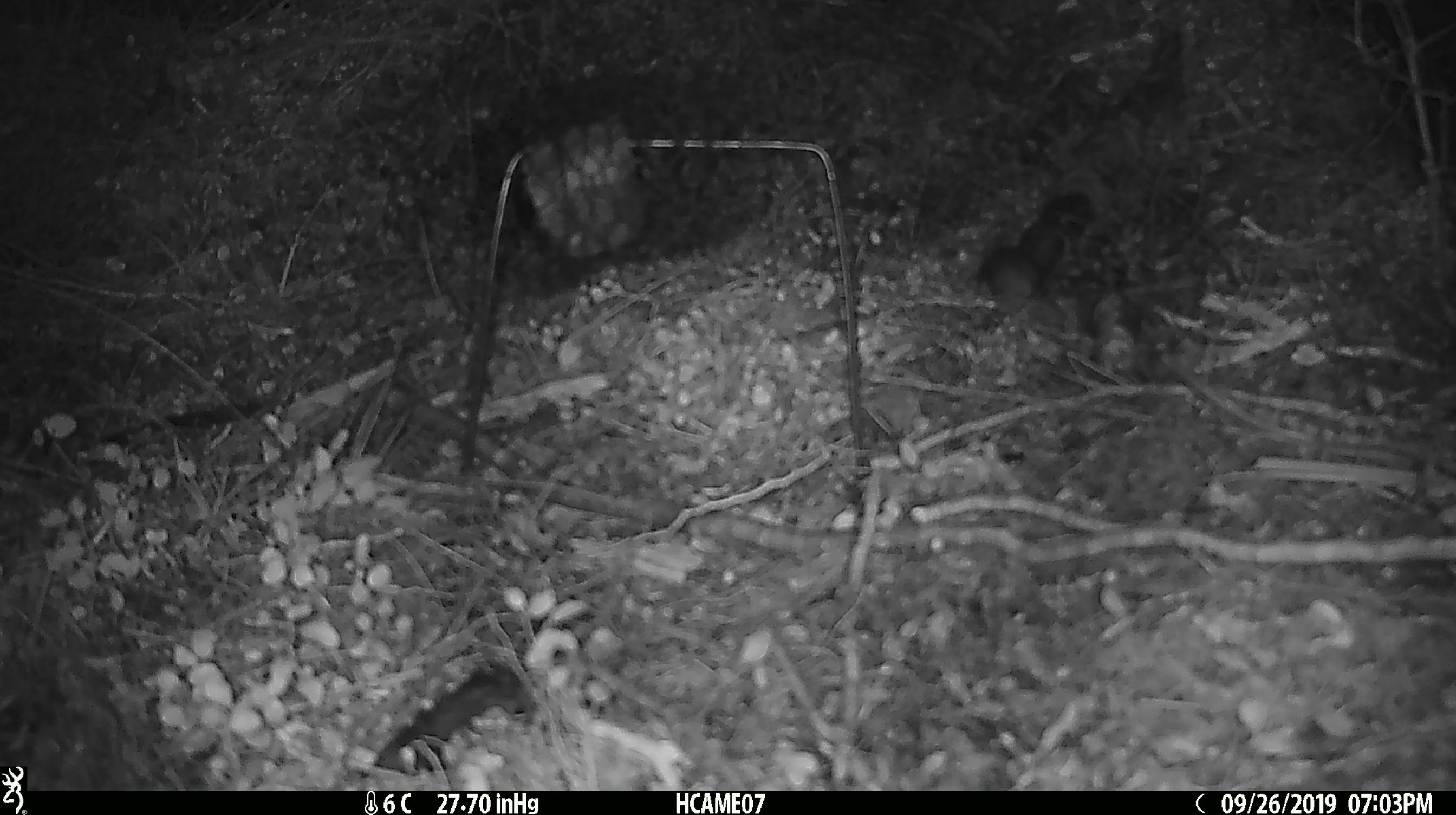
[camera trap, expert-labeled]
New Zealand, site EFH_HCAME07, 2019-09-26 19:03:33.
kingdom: Animalia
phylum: Chordata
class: Mammalia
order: Rodentia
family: Muridae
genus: Mus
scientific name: Mus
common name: mouse